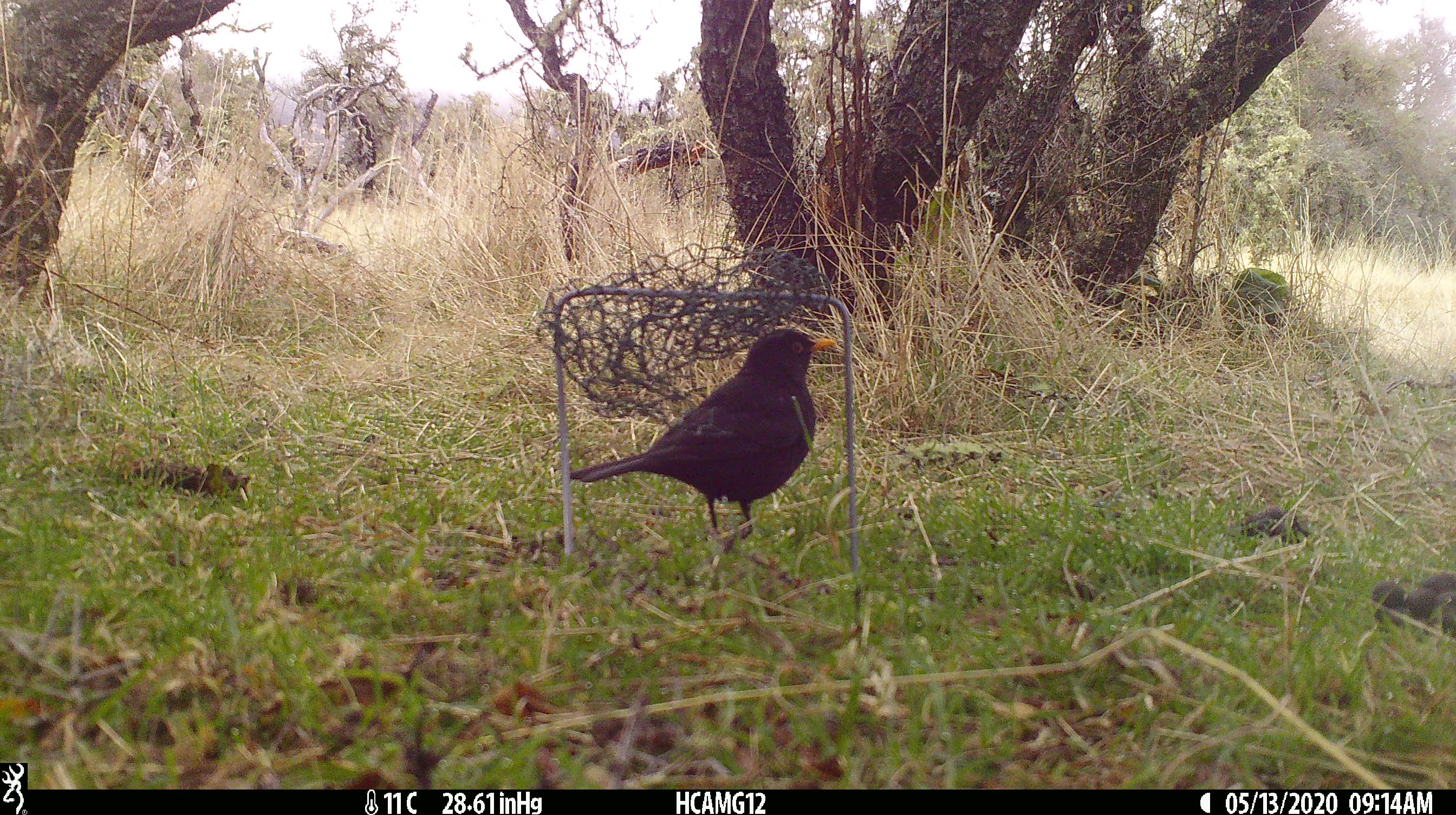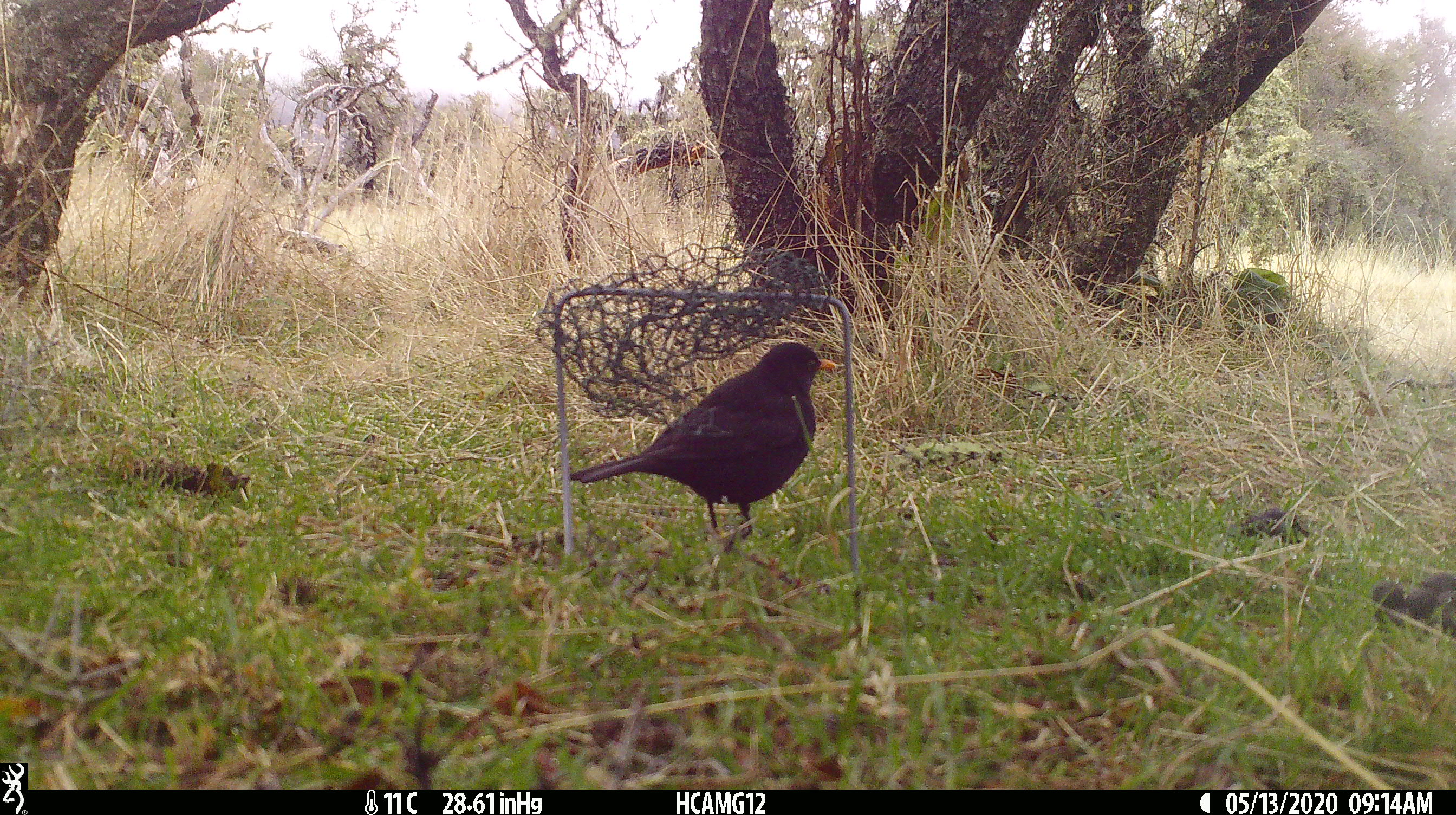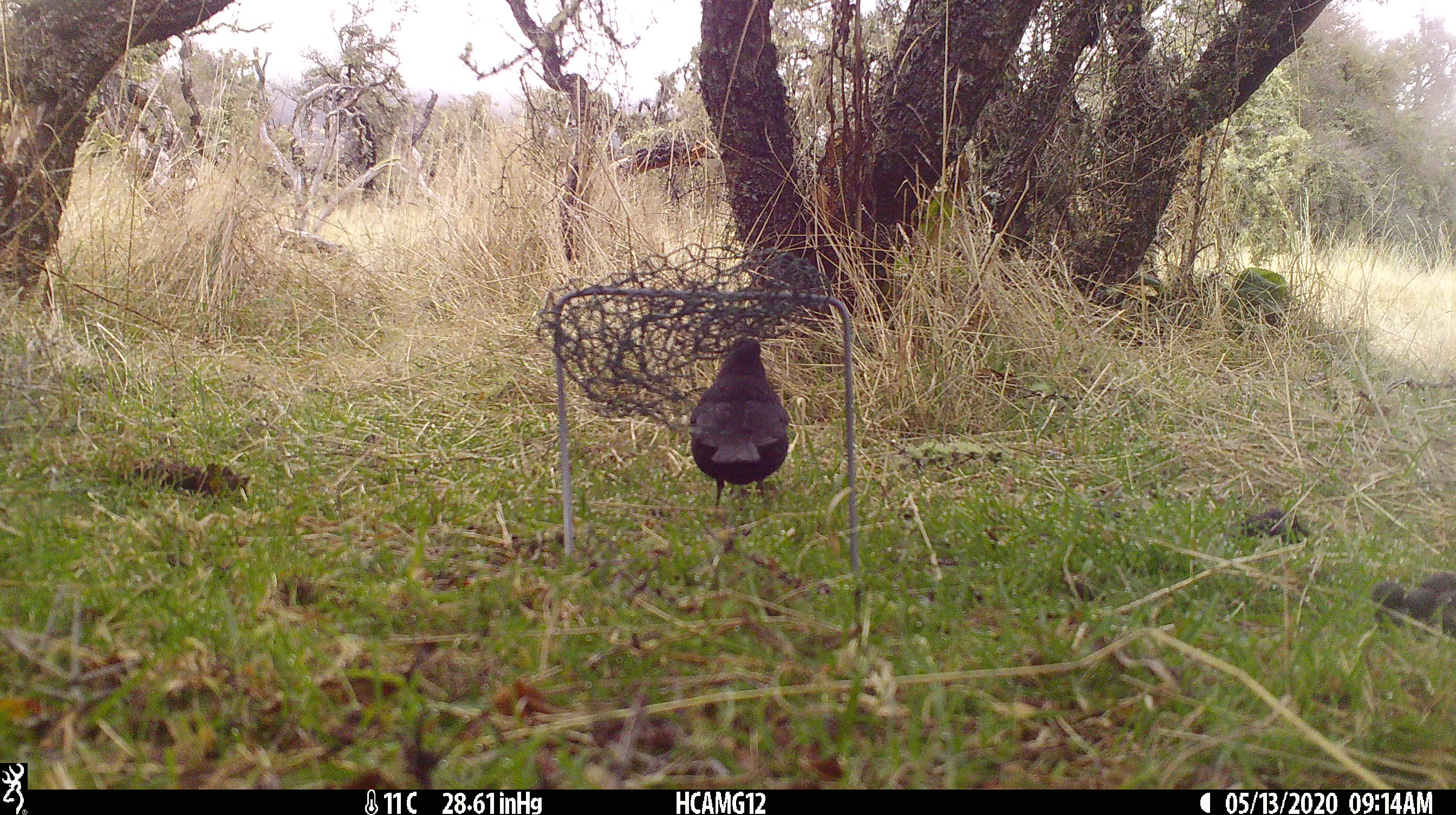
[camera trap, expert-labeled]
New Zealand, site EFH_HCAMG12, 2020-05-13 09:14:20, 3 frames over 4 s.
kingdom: Animalia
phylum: Chordata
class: Aves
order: Passeriformes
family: Turdidae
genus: Turdus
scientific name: Turdus merula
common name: eurasian blackbird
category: blackbird